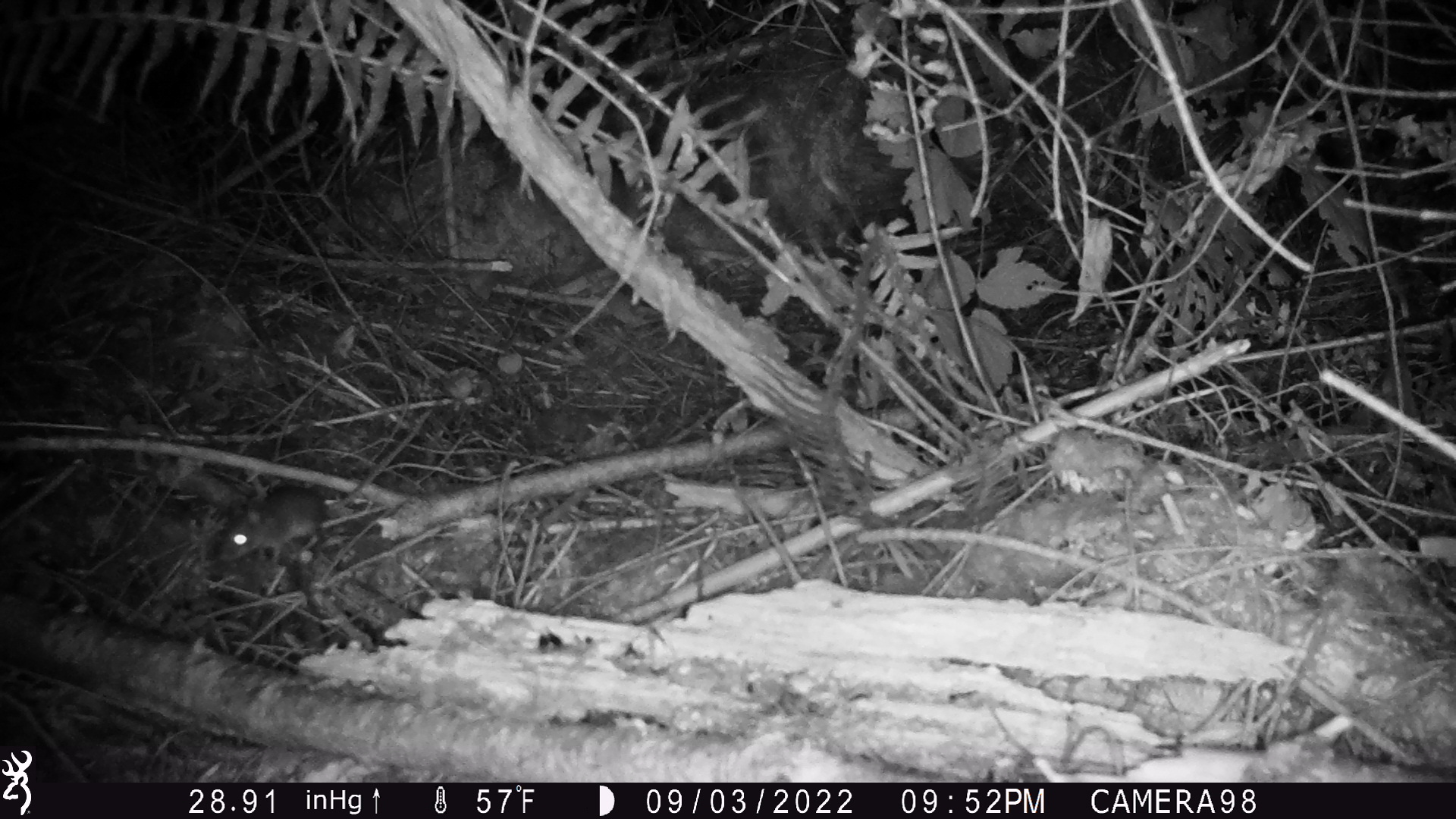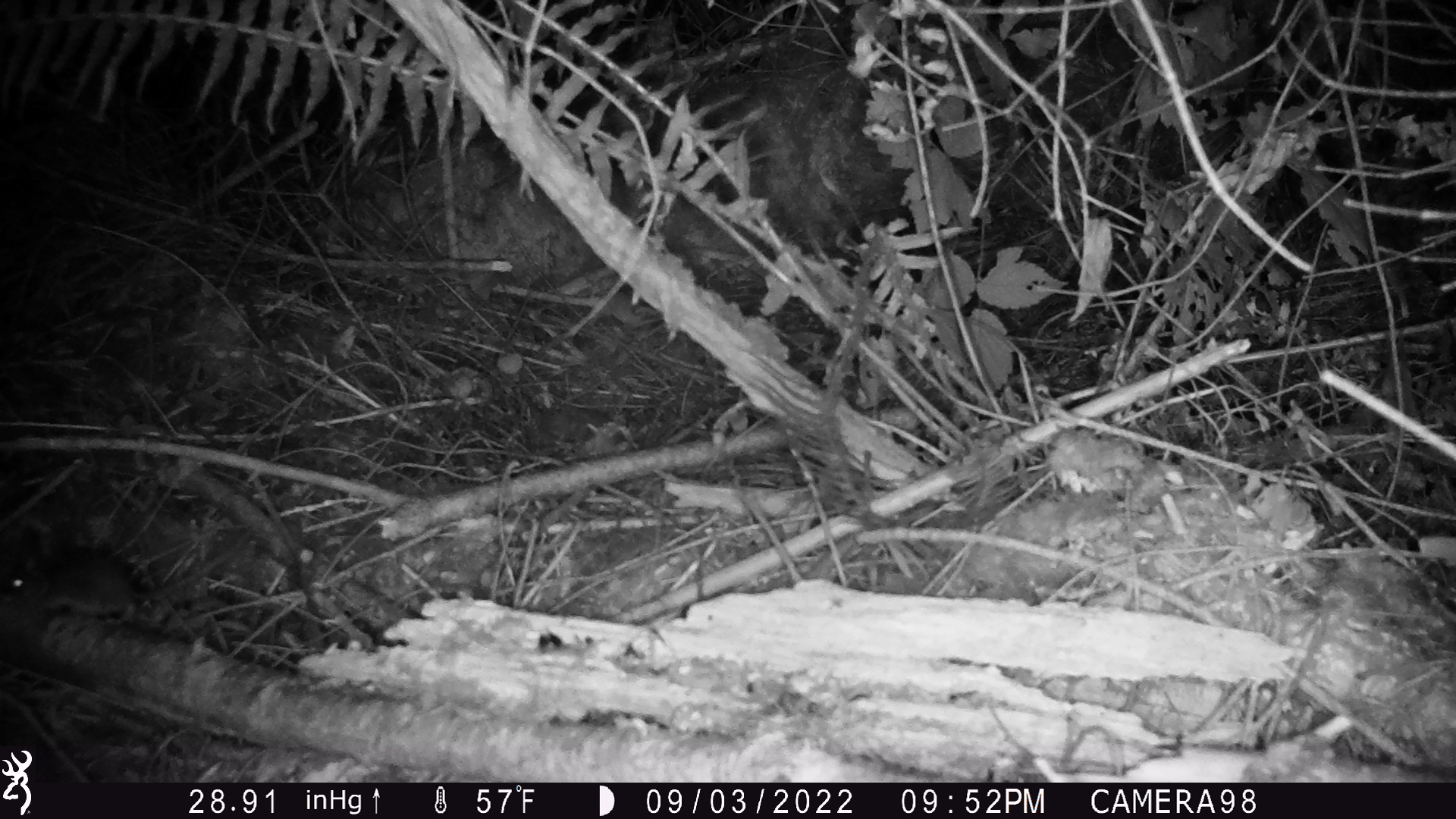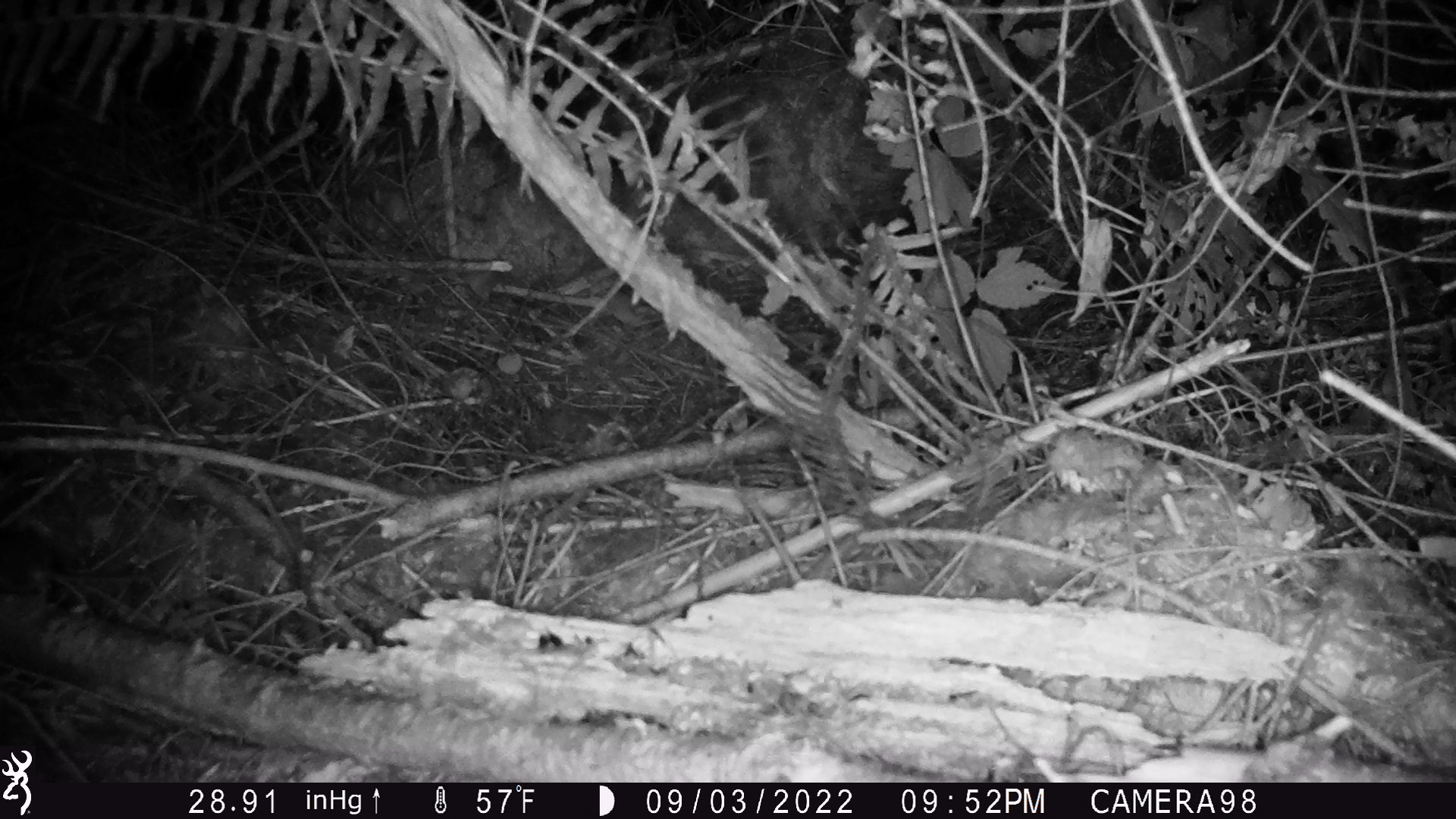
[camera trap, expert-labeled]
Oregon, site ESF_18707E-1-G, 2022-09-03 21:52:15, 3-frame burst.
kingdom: Animalia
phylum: Chordata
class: Mammalia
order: Rodentia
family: Cricetidae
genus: Neotoma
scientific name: Neotoma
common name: woodrats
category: neotoma species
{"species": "neotoma species (woodrats) (Neotoma)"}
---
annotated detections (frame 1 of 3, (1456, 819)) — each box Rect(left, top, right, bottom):
neotoma species: Rect(187, 434, 420, 569)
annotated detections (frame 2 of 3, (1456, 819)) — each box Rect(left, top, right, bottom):
neotoma species: Rect(2, 542, 255, 636)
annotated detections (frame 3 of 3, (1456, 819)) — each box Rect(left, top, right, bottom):
neotoma species: Rect(0, 522, 175, 617)